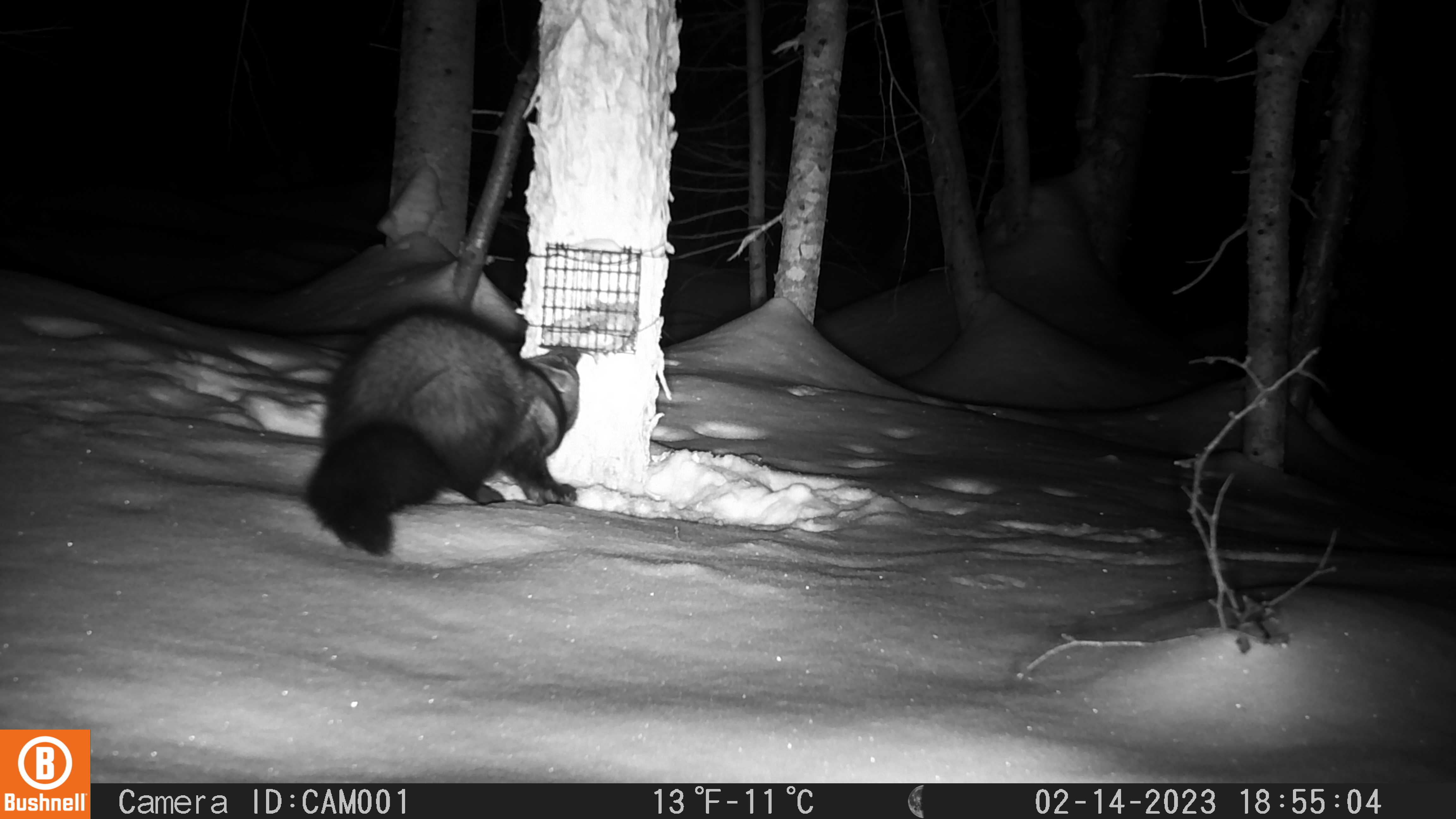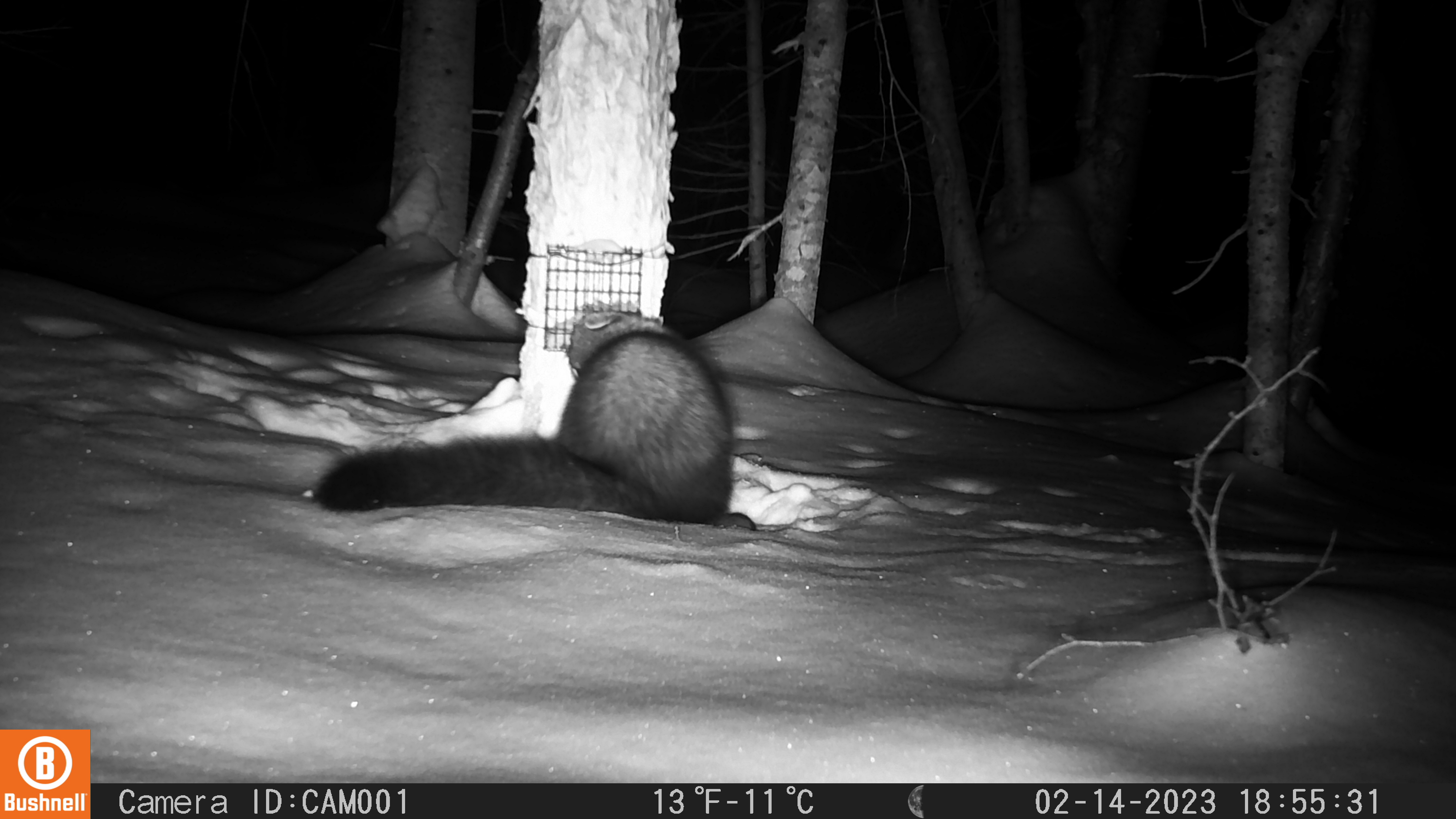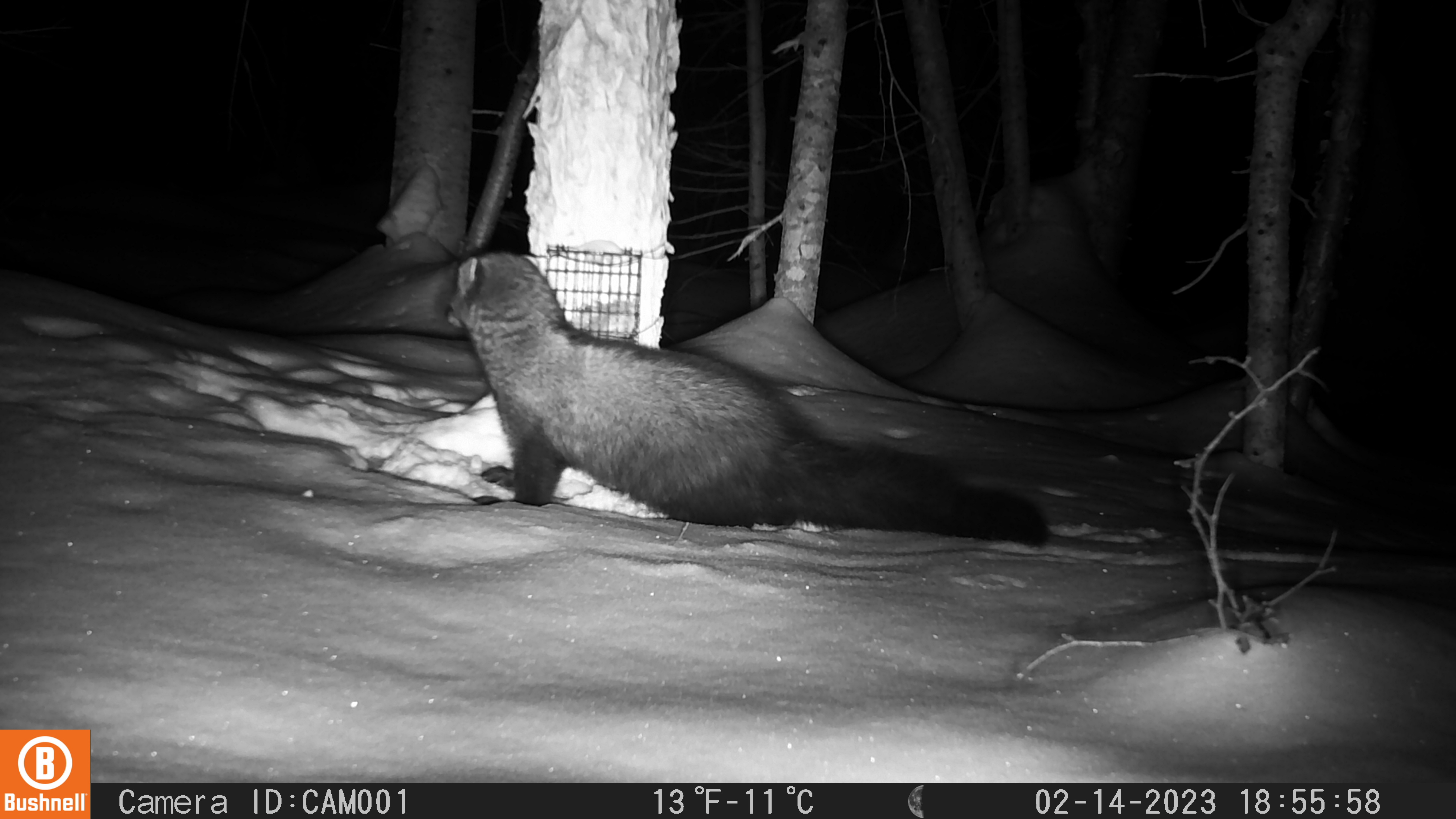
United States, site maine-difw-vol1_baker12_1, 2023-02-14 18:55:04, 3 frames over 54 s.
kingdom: Animalia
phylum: Chordata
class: Mammalia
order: Carnivora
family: Mustelidae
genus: Pekania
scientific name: Pekania pennanti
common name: fisher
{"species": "fisher (Pekania pennanti)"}